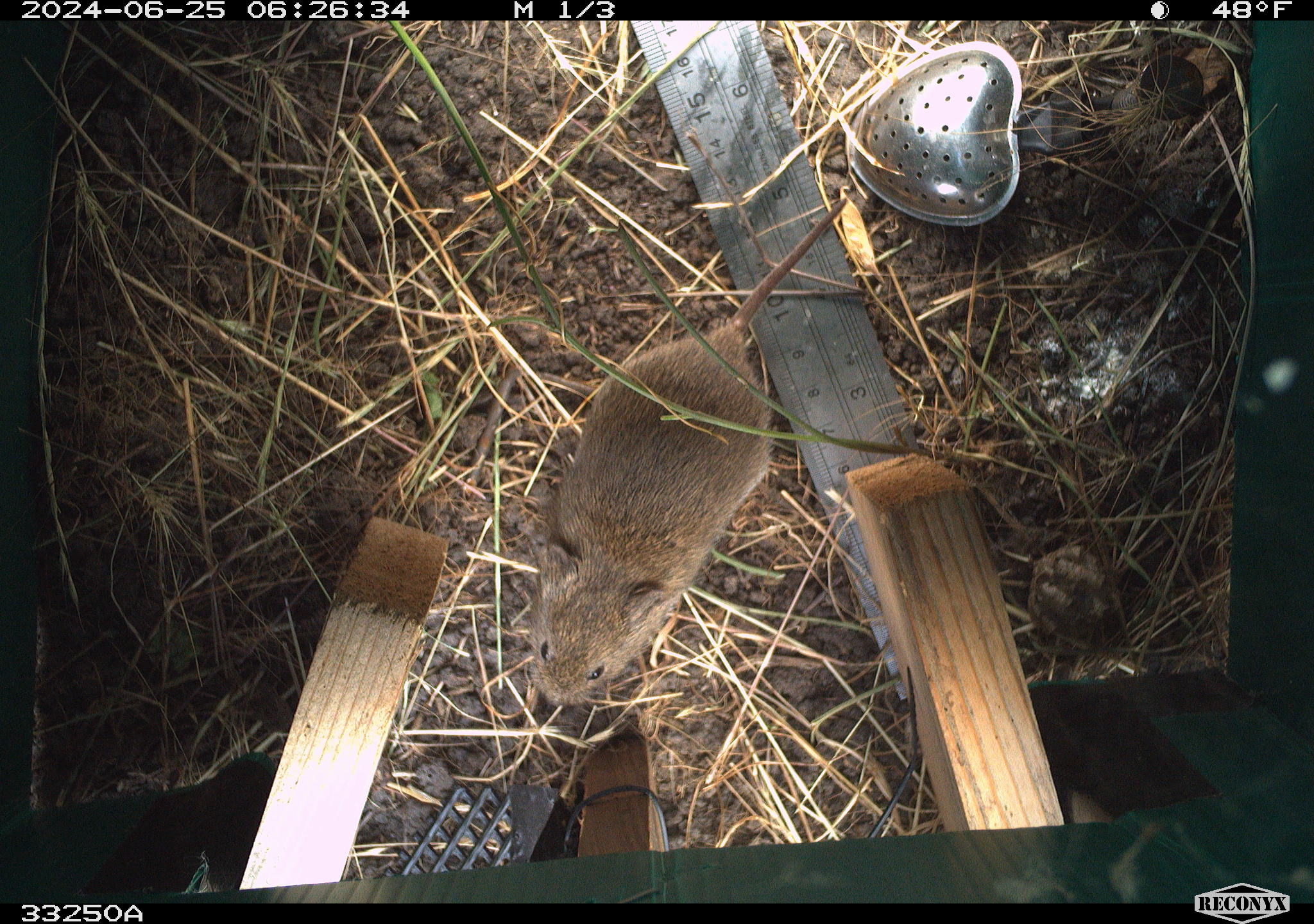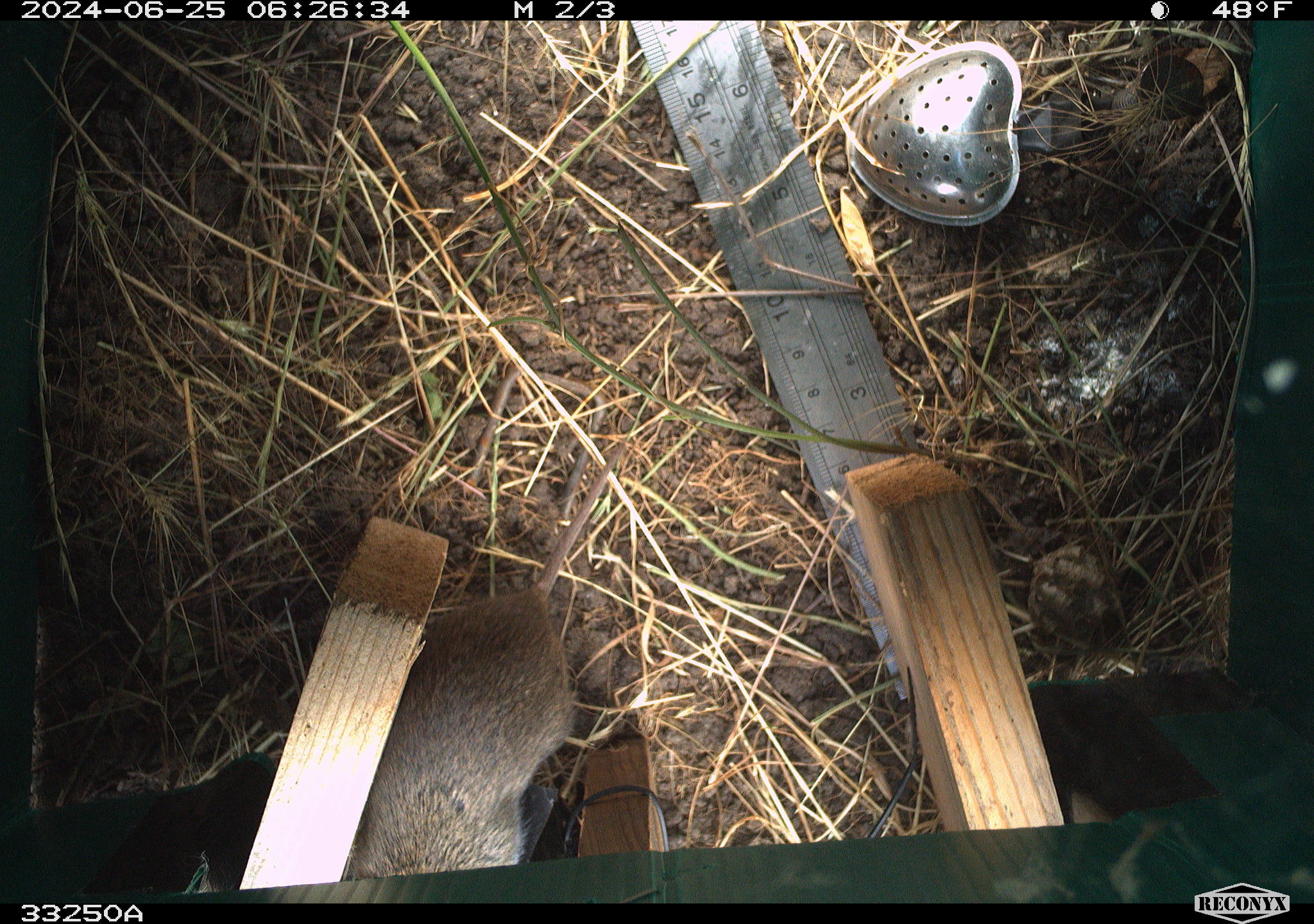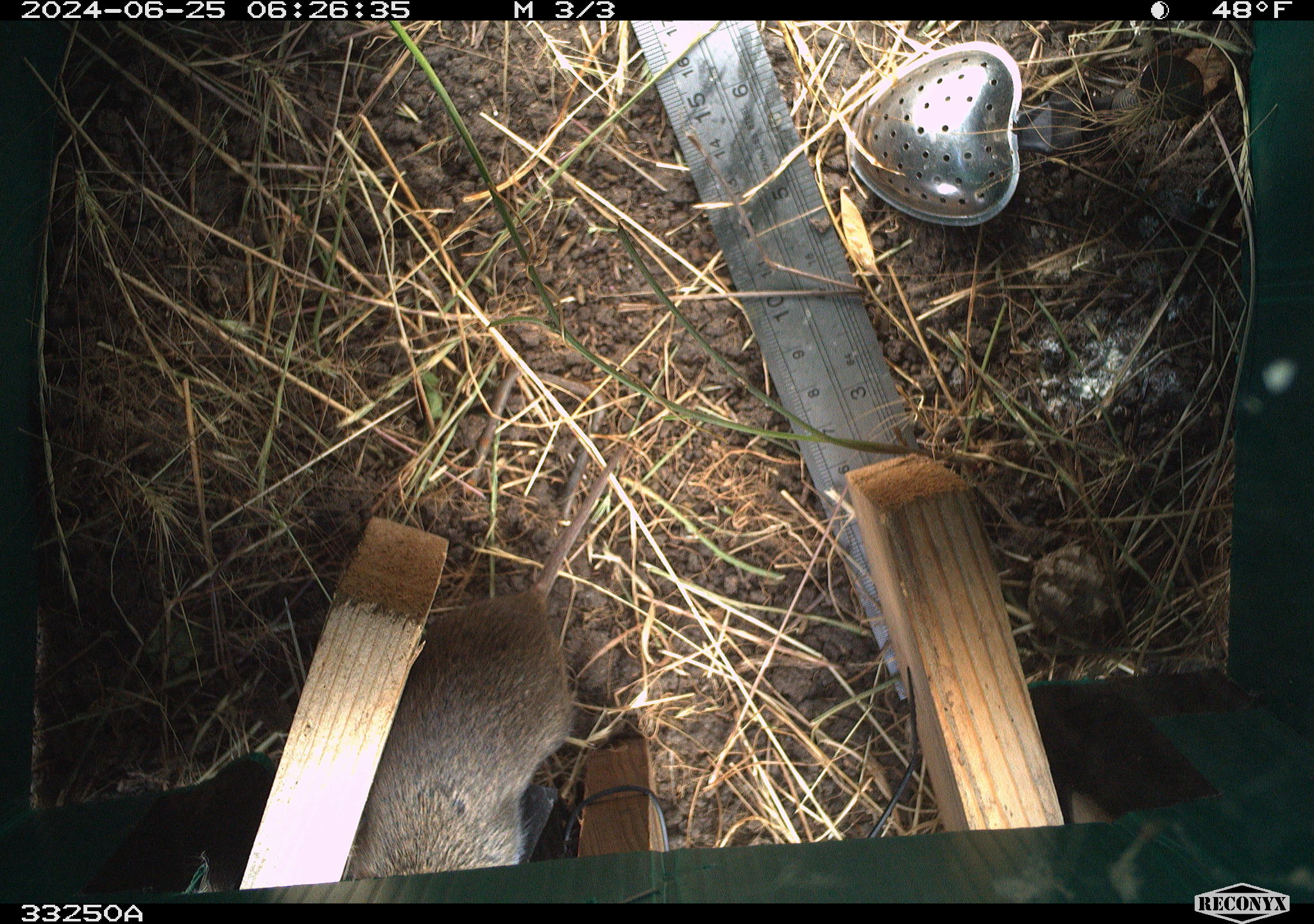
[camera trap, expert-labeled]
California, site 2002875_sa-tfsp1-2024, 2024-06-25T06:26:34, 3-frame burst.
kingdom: Animalia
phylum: Chordata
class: Mammalia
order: Rodentia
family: Cricetidae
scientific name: Arvicolinae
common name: voles, lemmings, and muskrats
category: arvicolinae subfamily